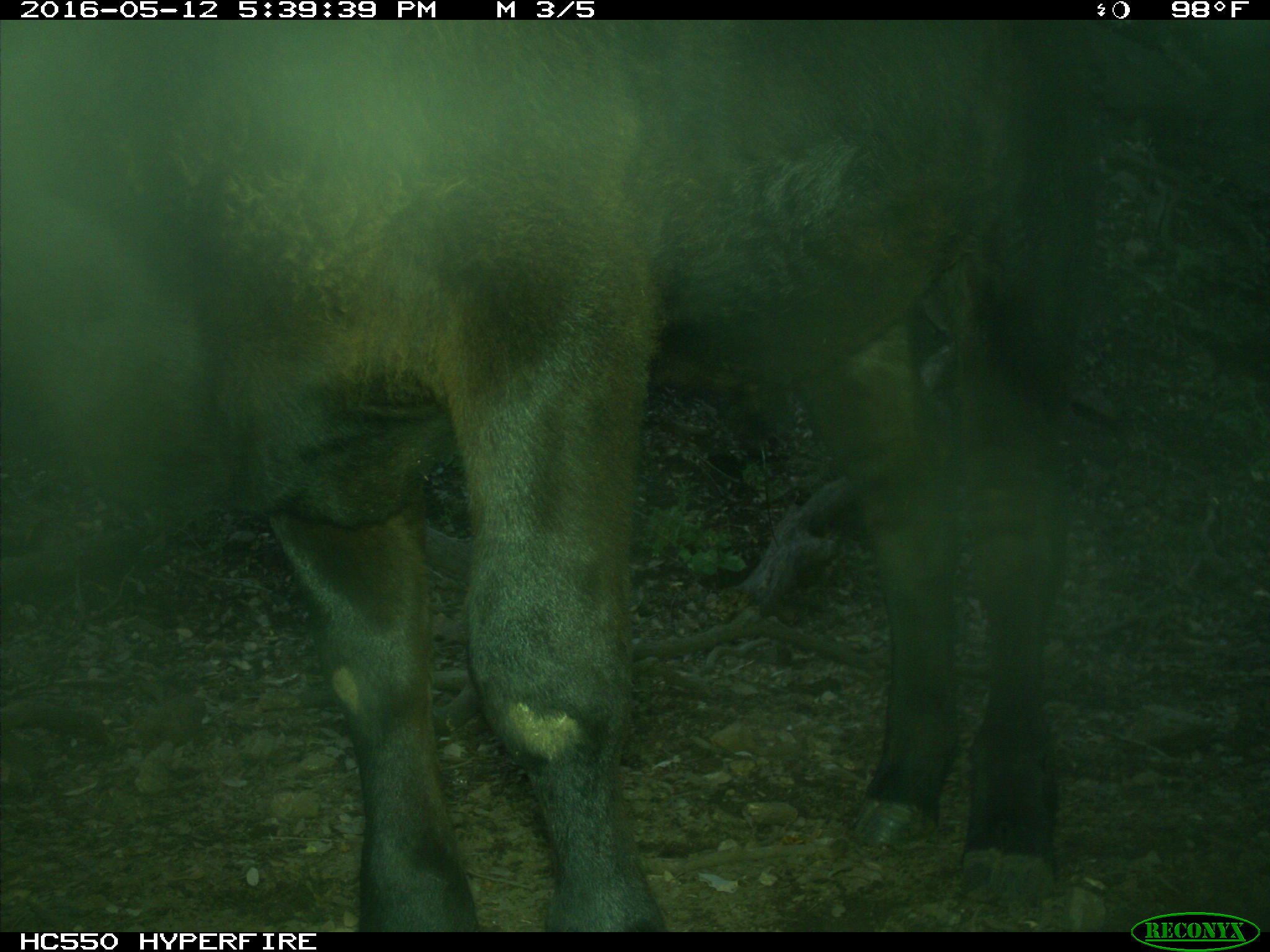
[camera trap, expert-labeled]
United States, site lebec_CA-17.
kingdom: Animalia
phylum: Chordata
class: Mammalia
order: Artiodactyla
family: Bovidae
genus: Bos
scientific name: Bos taurus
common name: domestic cow